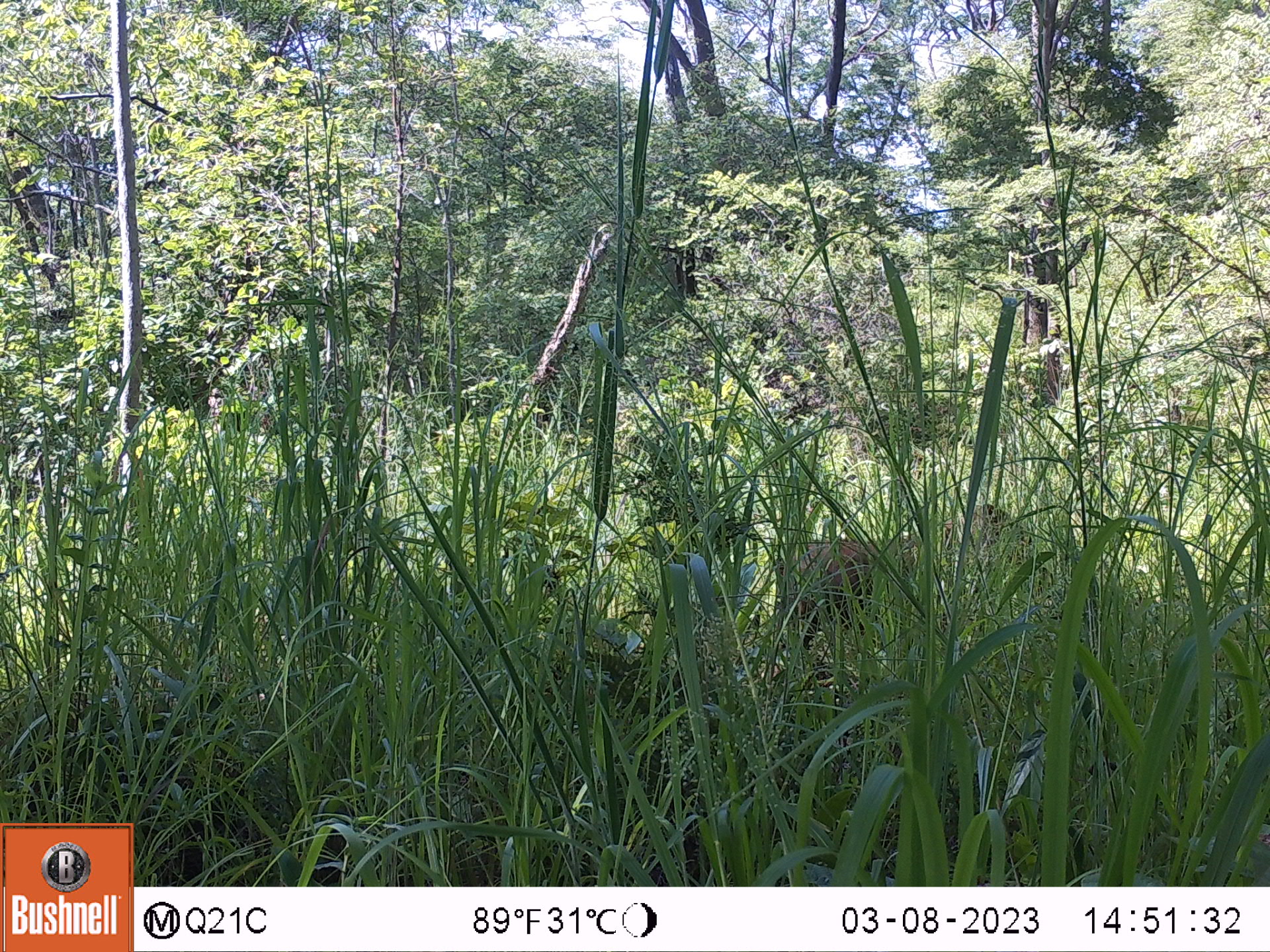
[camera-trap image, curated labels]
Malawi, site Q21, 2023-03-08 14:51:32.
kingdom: Animalia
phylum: Chordata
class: Mammalia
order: Artiodactyla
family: Suidae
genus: Phacochoerus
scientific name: Phacochoerus africanus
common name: common warthog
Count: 1.